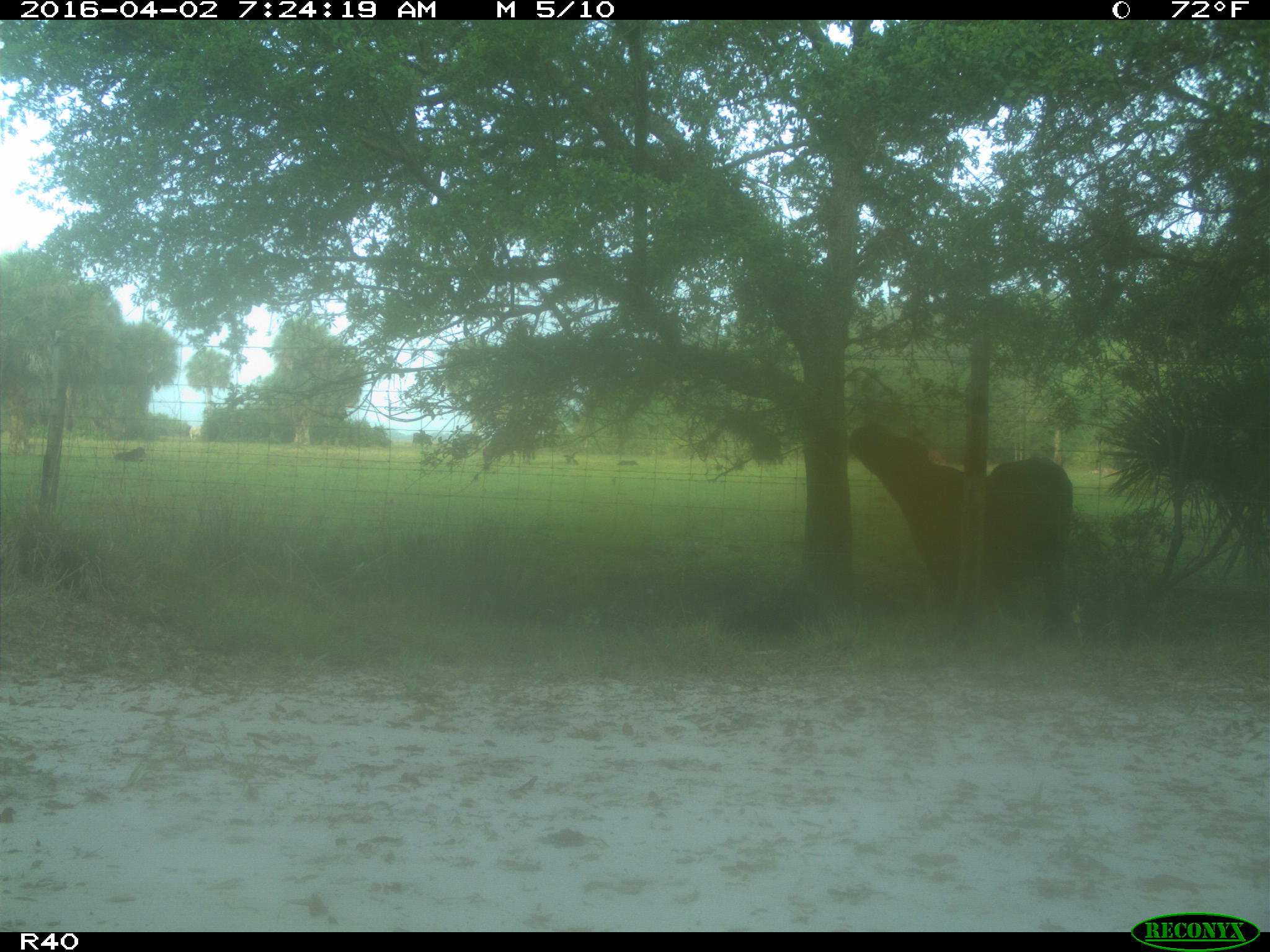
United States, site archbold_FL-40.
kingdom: Animalia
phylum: Chordata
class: Mammalia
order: Artiodactyla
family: Bovidae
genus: Bos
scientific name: Bos taurus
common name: domestic cow